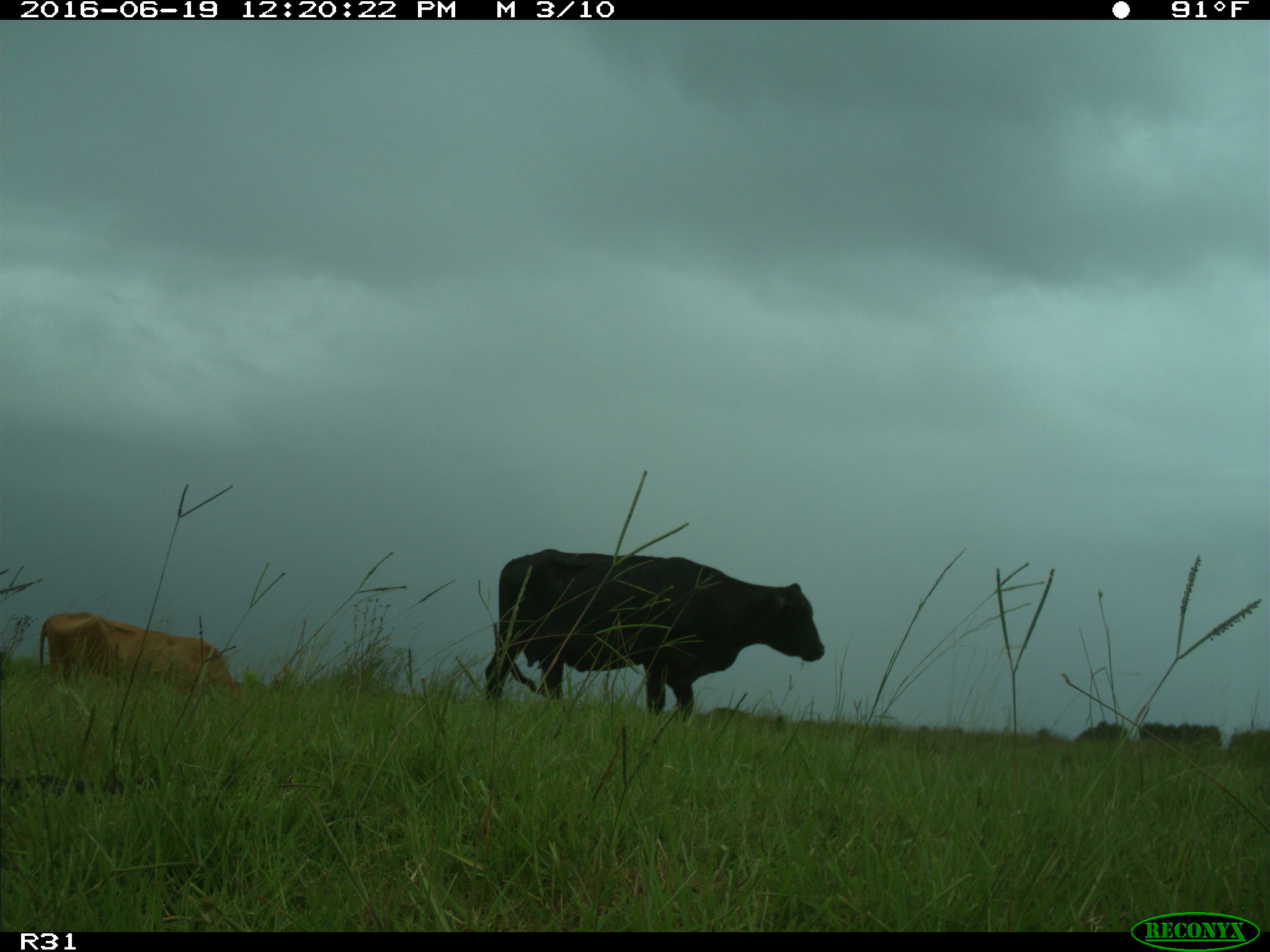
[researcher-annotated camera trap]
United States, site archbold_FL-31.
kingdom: Animalia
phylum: Chordata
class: Mammalia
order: Artiodactyla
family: Bovidae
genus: Bos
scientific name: Bos taurus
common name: domestic cow